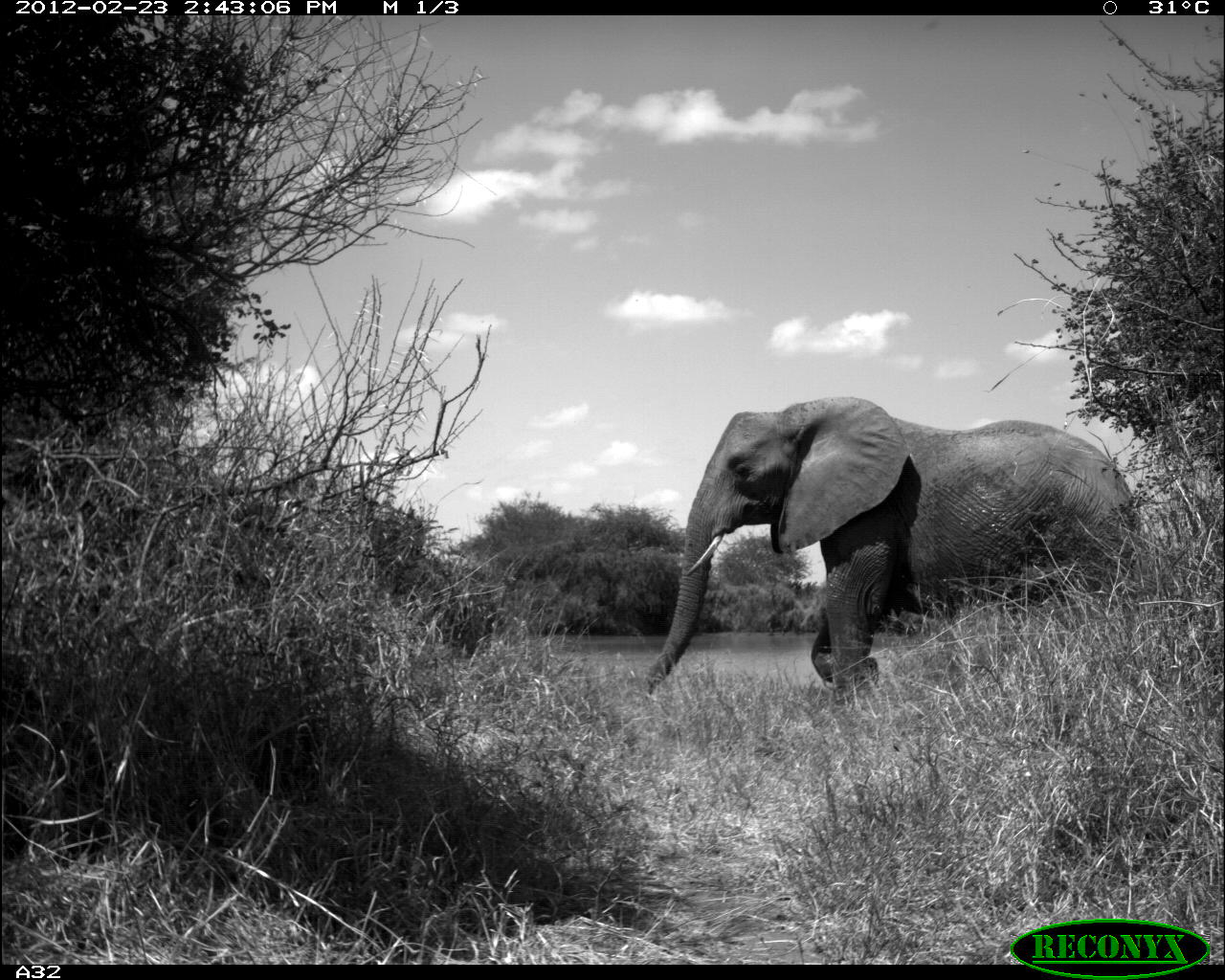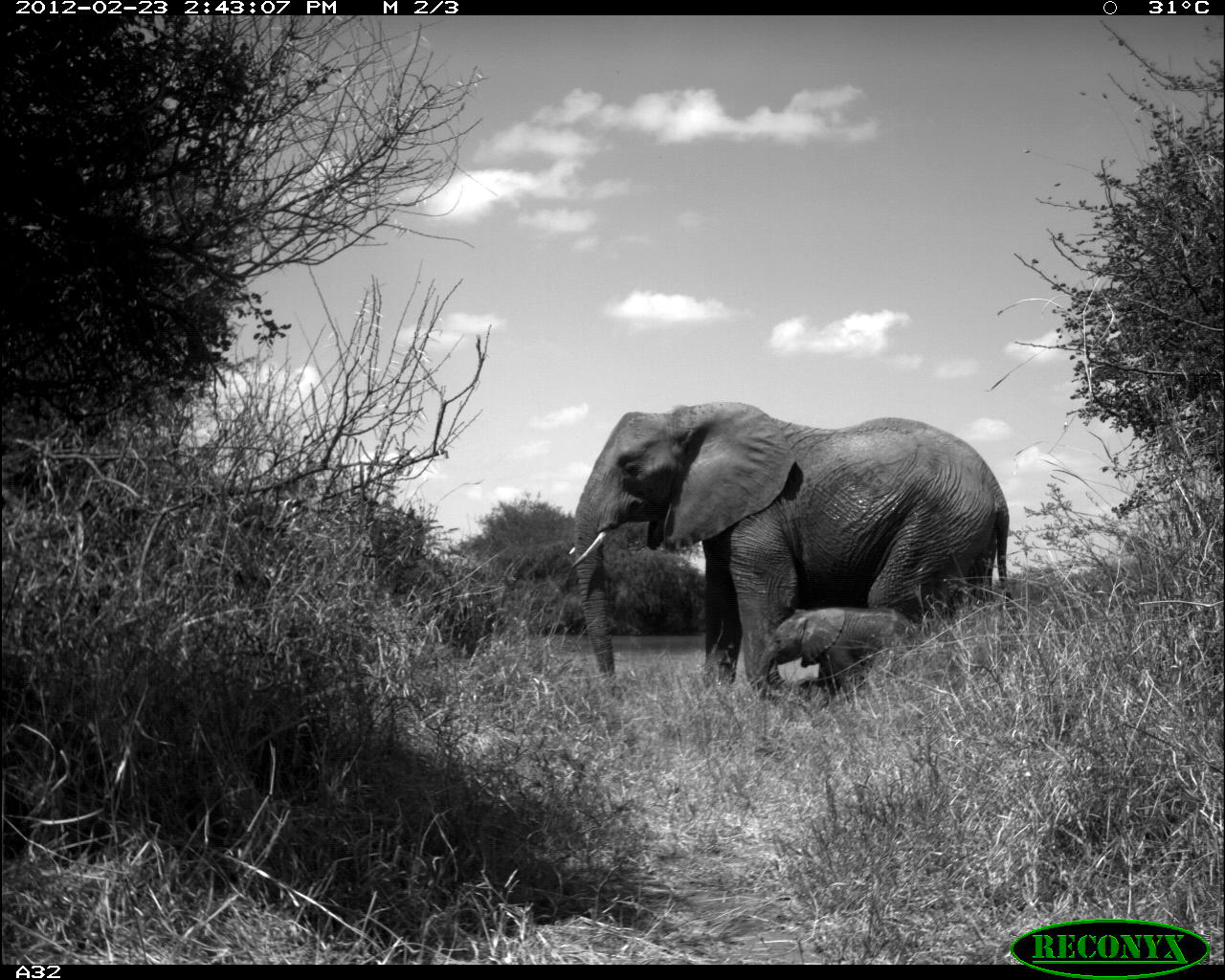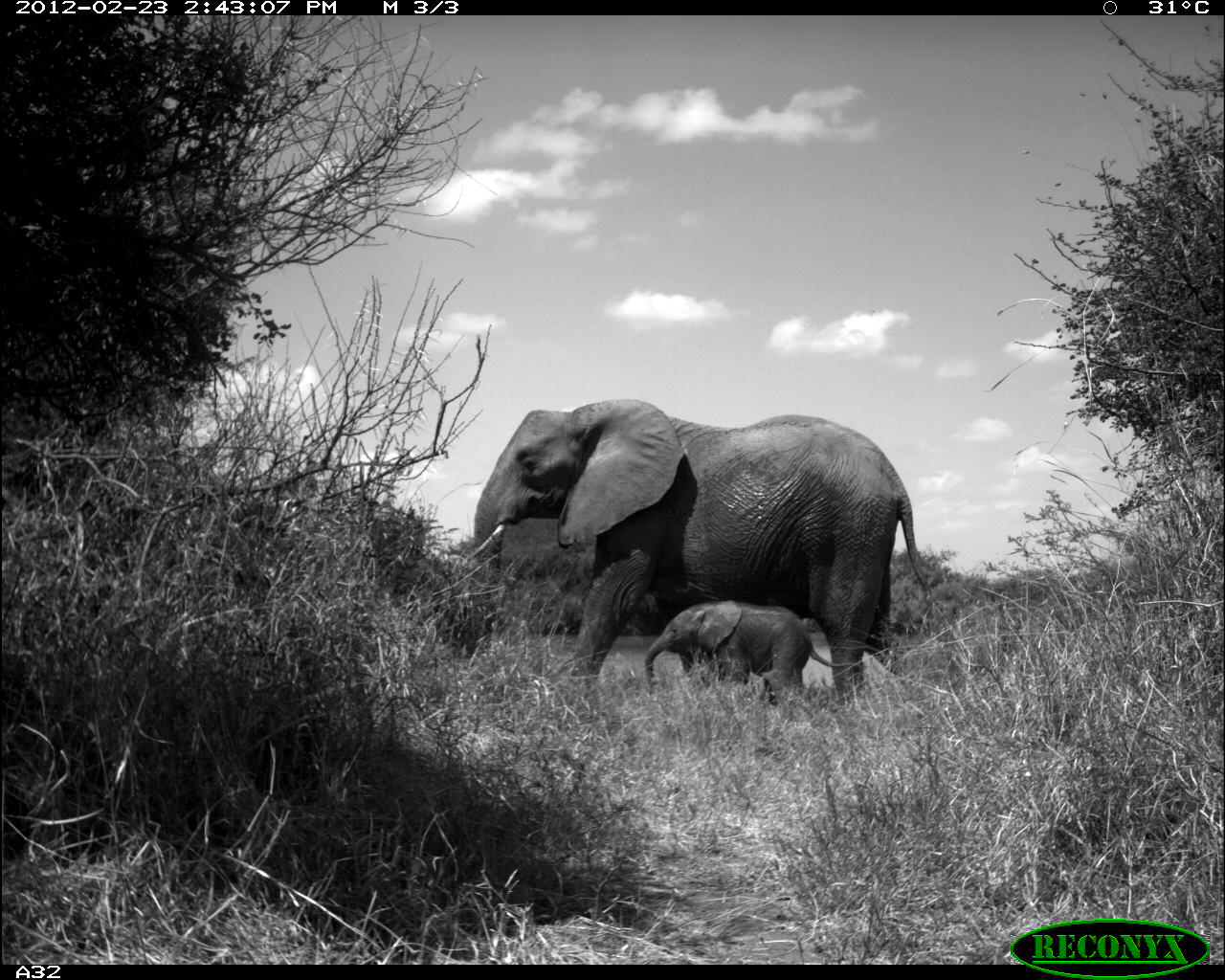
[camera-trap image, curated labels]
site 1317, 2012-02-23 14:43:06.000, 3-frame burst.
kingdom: Animalia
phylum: Chordata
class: Mammalia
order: Proboscidea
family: Elephantidae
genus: Loxodonta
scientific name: Loxodonta africana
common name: african bush elephant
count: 1